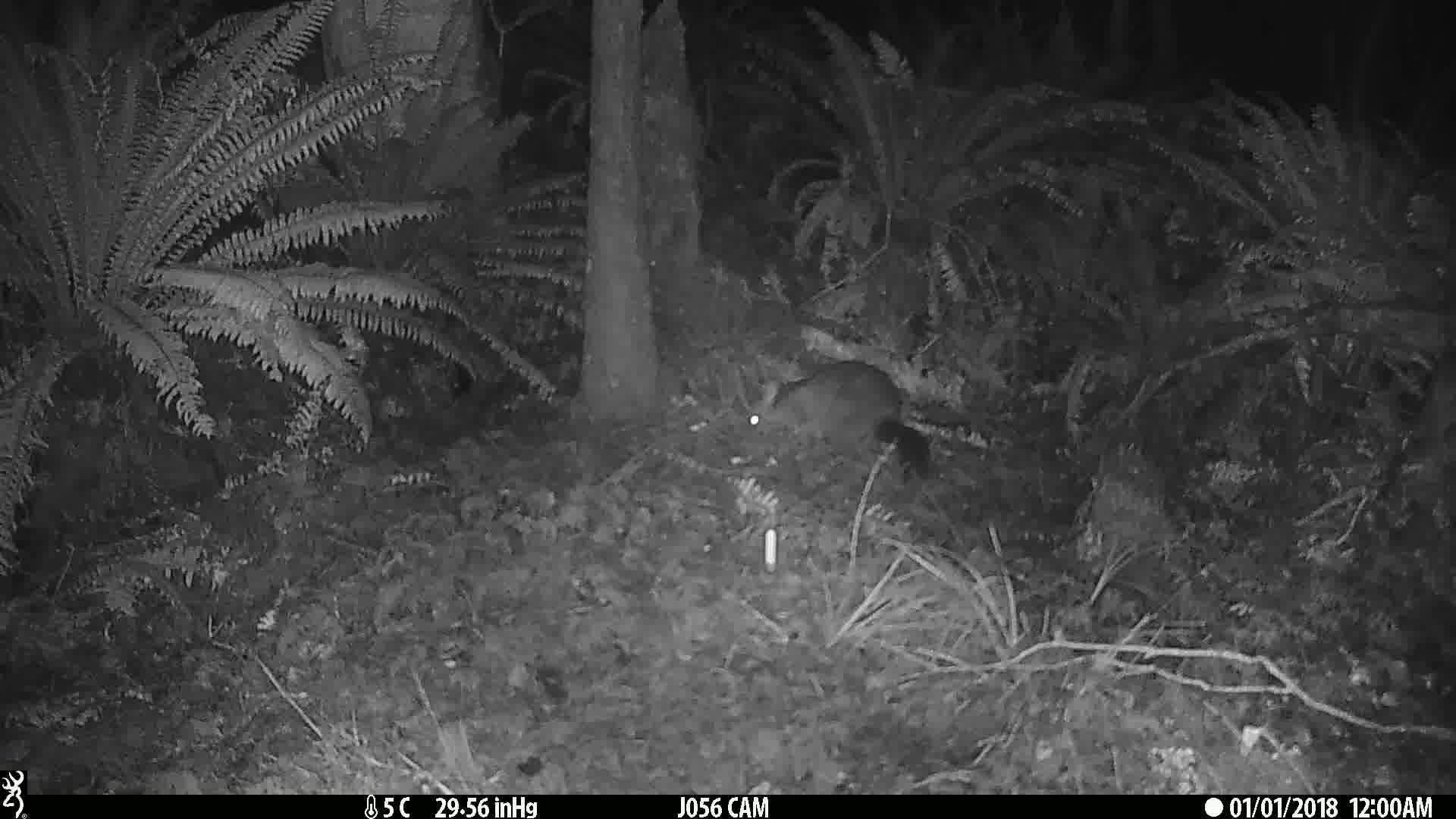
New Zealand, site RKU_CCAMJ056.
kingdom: Animalia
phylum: Chordata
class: Mammalia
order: Diprotodontia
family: Phalangeridae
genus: Trichosurus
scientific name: Trichosurus vulpecula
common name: common brushtail possum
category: possum